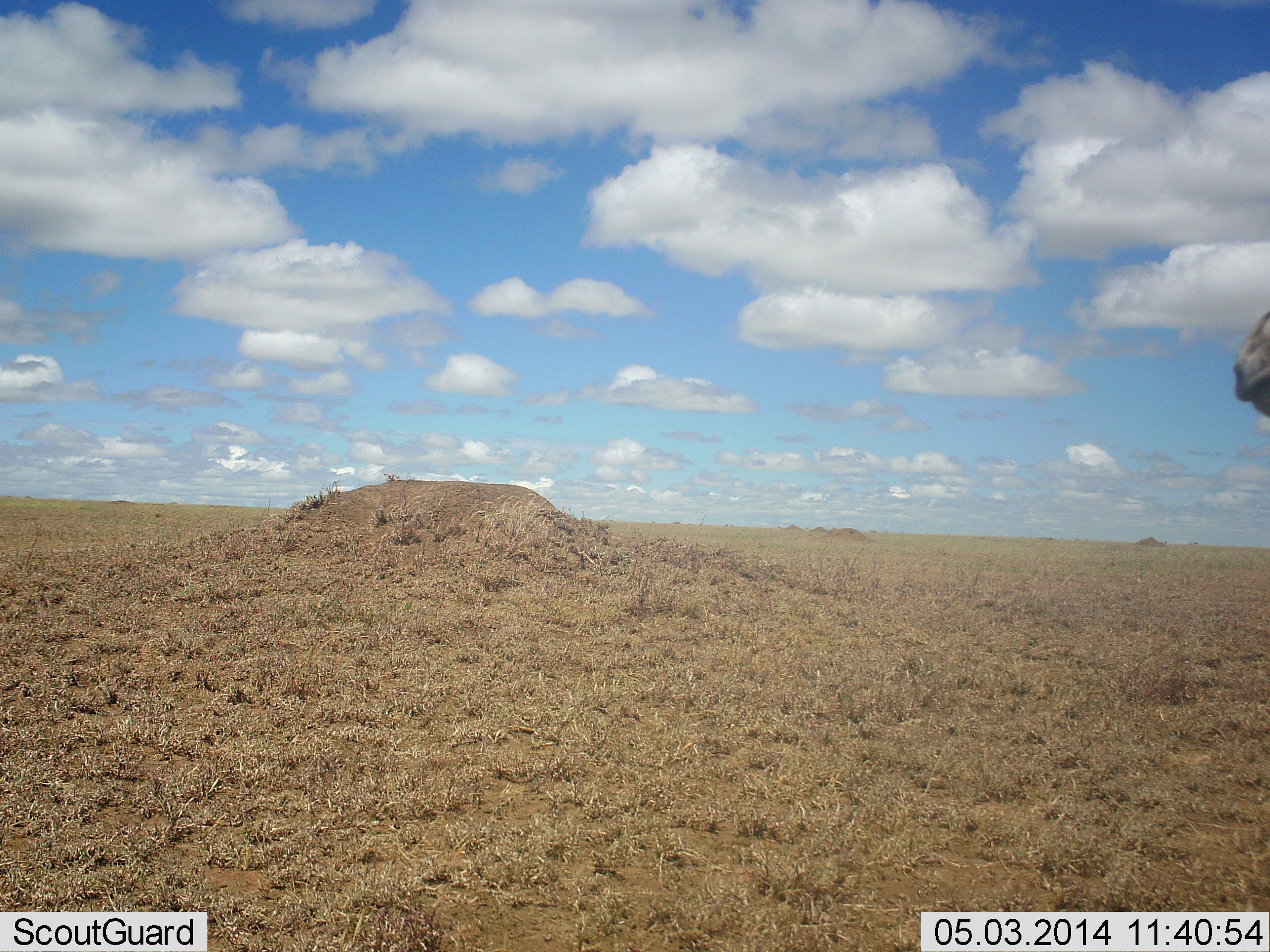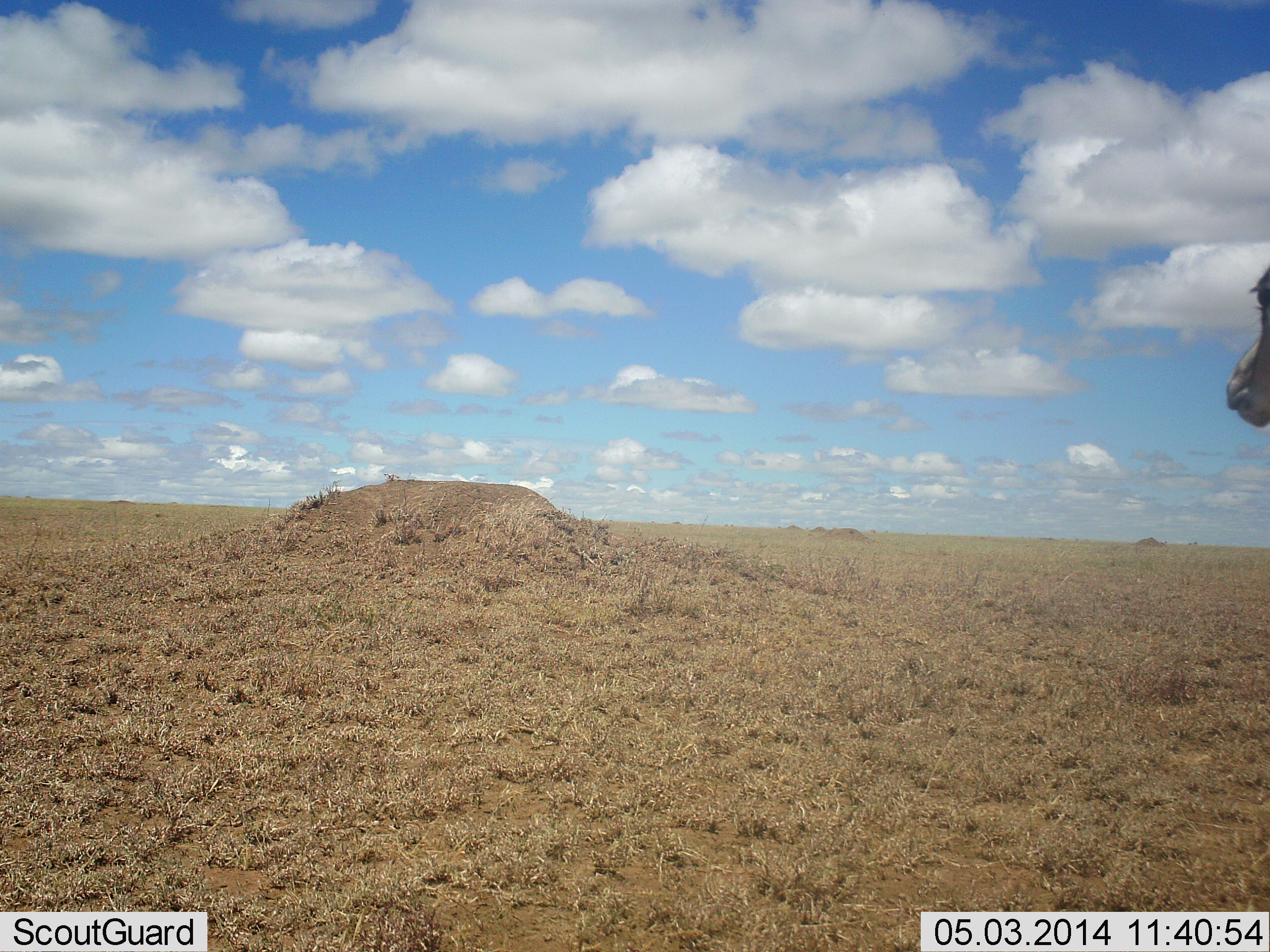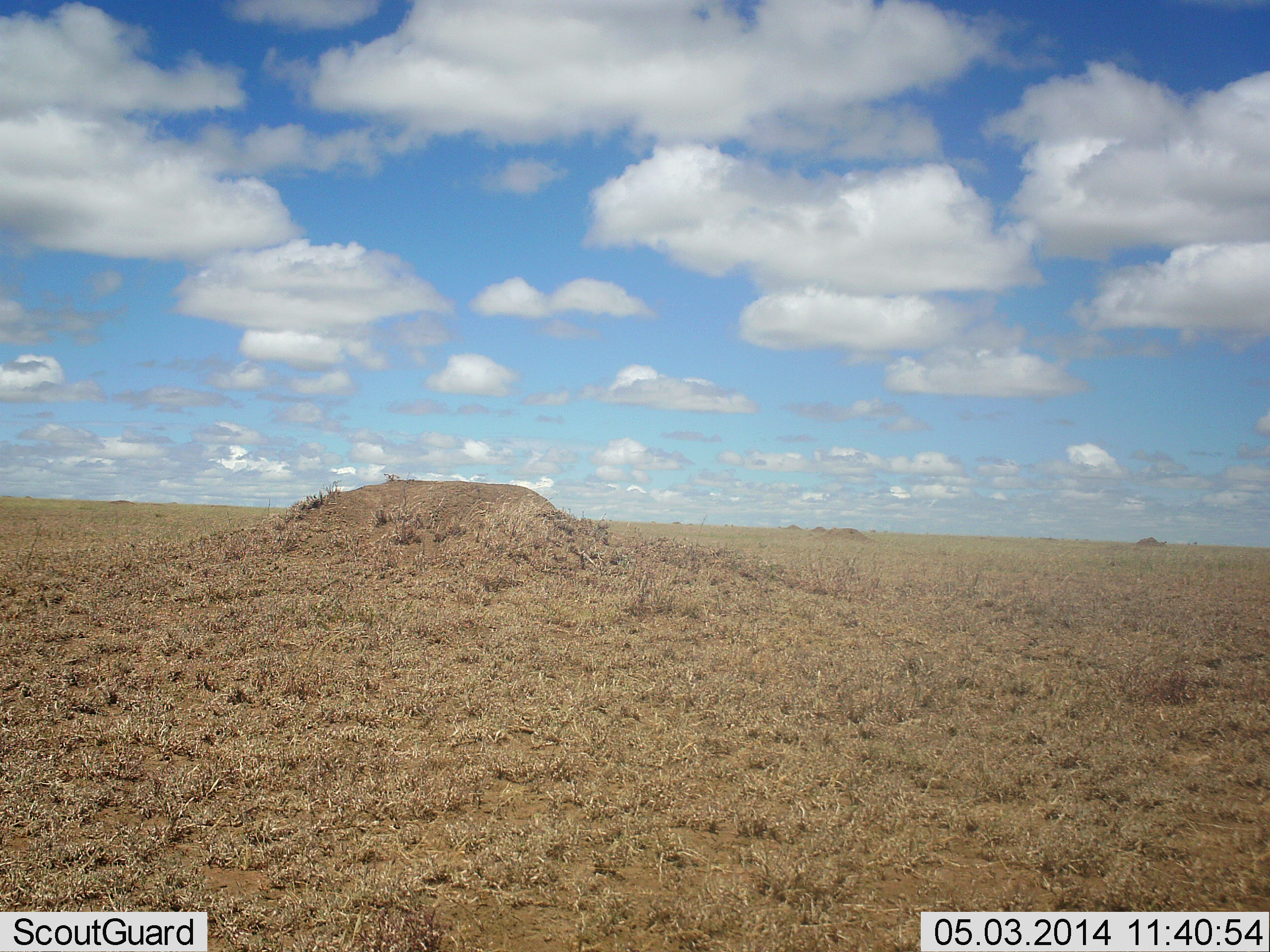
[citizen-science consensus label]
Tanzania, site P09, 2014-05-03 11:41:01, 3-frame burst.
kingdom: Animalia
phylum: Chordata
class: Mammalia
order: Artiodactyla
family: Bovidae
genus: Eudorcas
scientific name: Eudorcas thomsonii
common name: thomson's gazelle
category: gazellethomsons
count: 1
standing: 100%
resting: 0%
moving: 0%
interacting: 0%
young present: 0%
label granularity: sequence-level